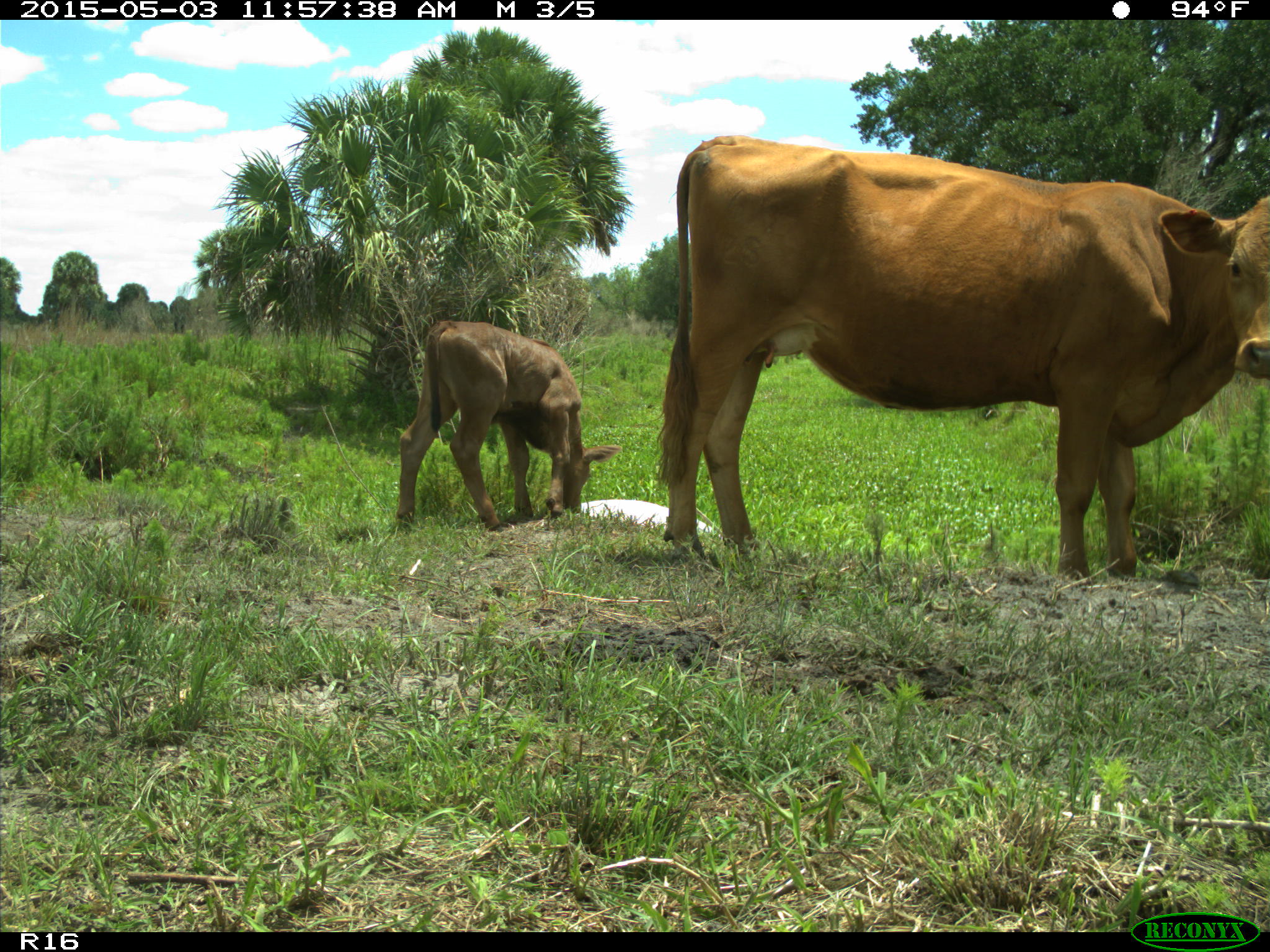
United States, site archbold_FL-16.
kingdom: Animalia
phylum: Chordata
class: Mammalia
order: Artiodactyla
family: Bovidae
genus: Bos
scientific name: Bos taurus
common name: domestic cow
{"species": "Bos taurus (domestic cow)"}